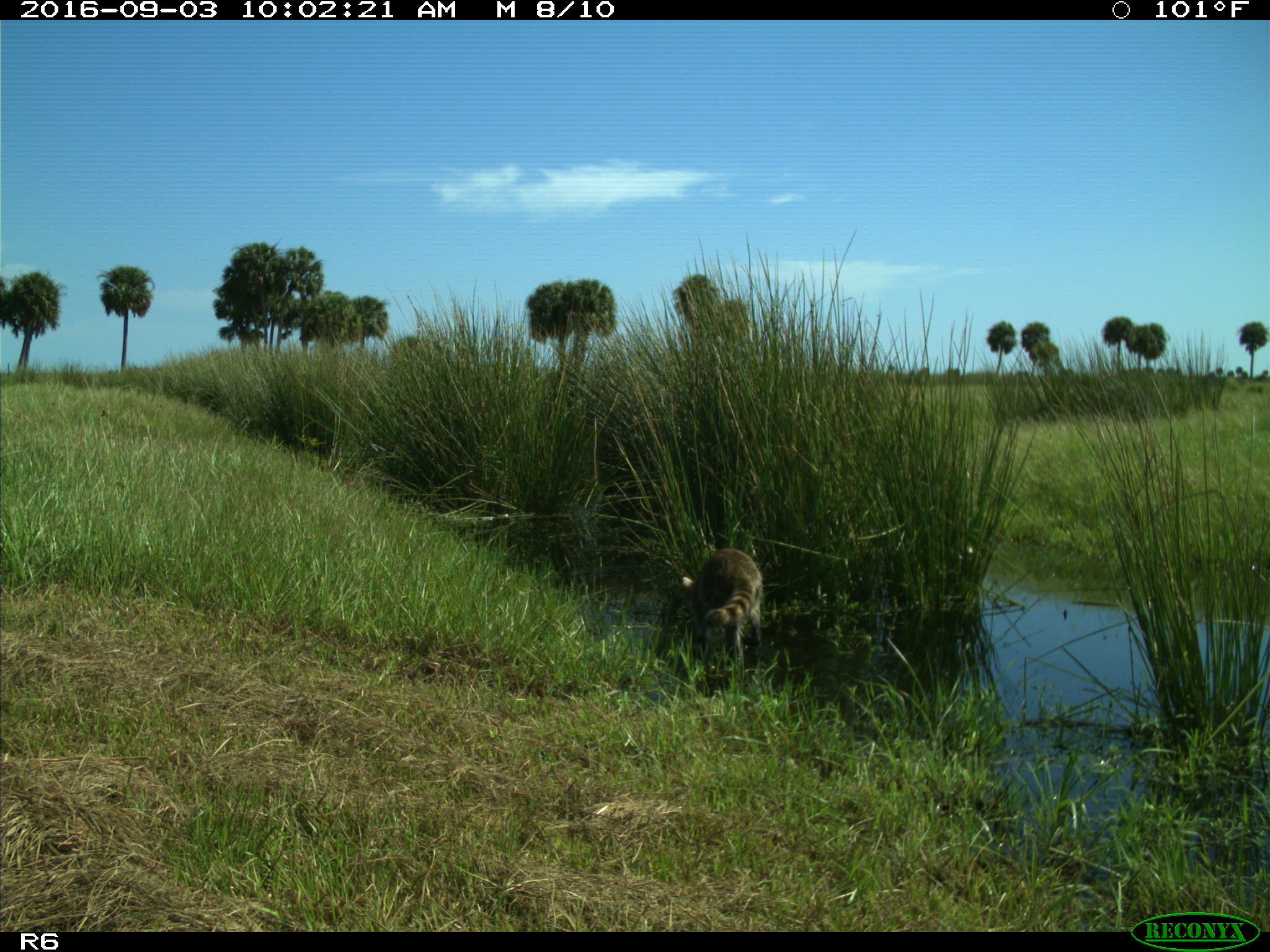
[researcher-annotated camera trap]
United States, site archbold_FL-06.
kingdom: Animalia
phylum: Chordata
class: Mammalia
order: Carnivora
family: Procyonidae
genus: Procyon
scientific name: Procyon lotor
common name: common raccoon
Procyon lotor (common raccoon).